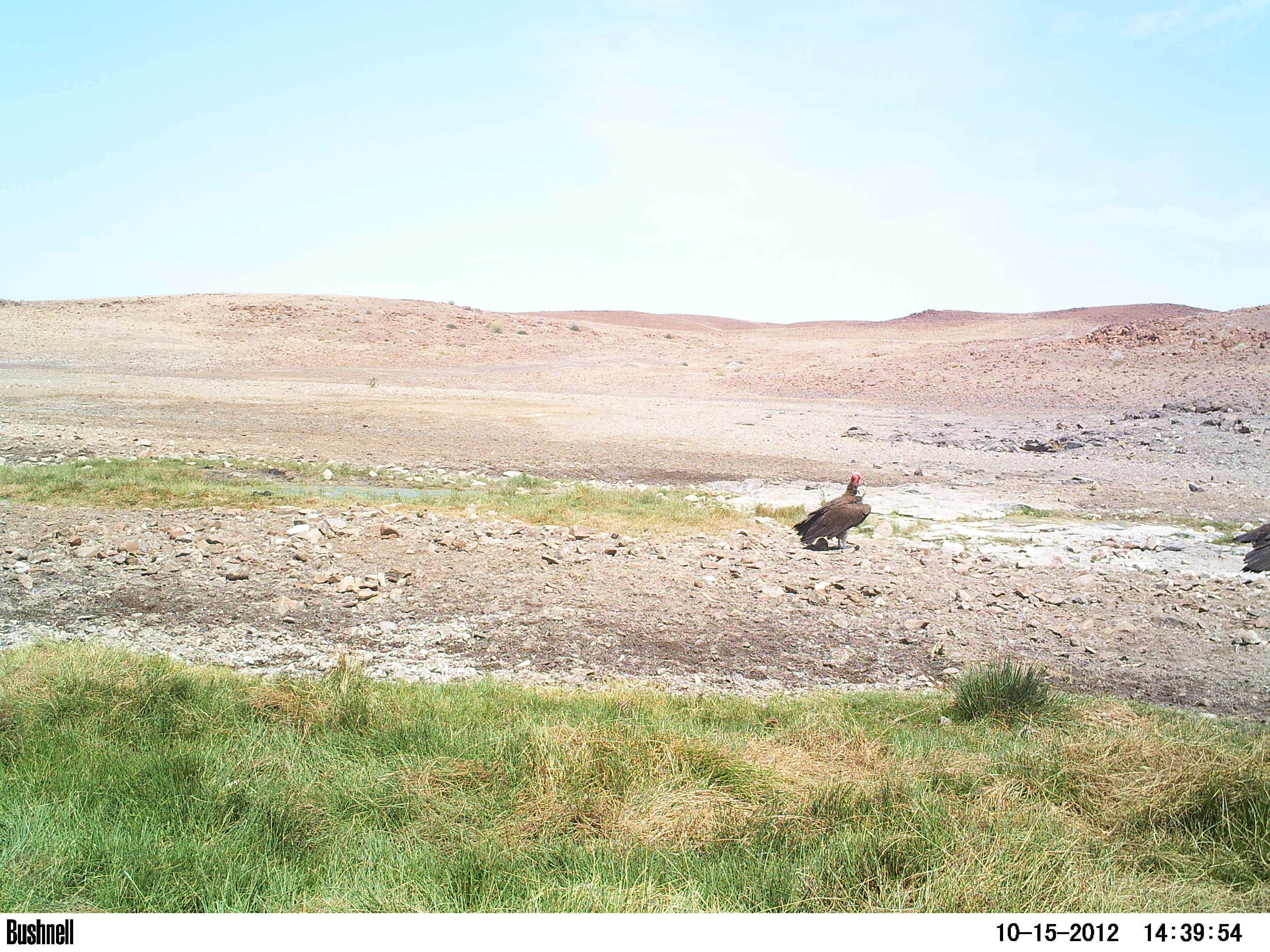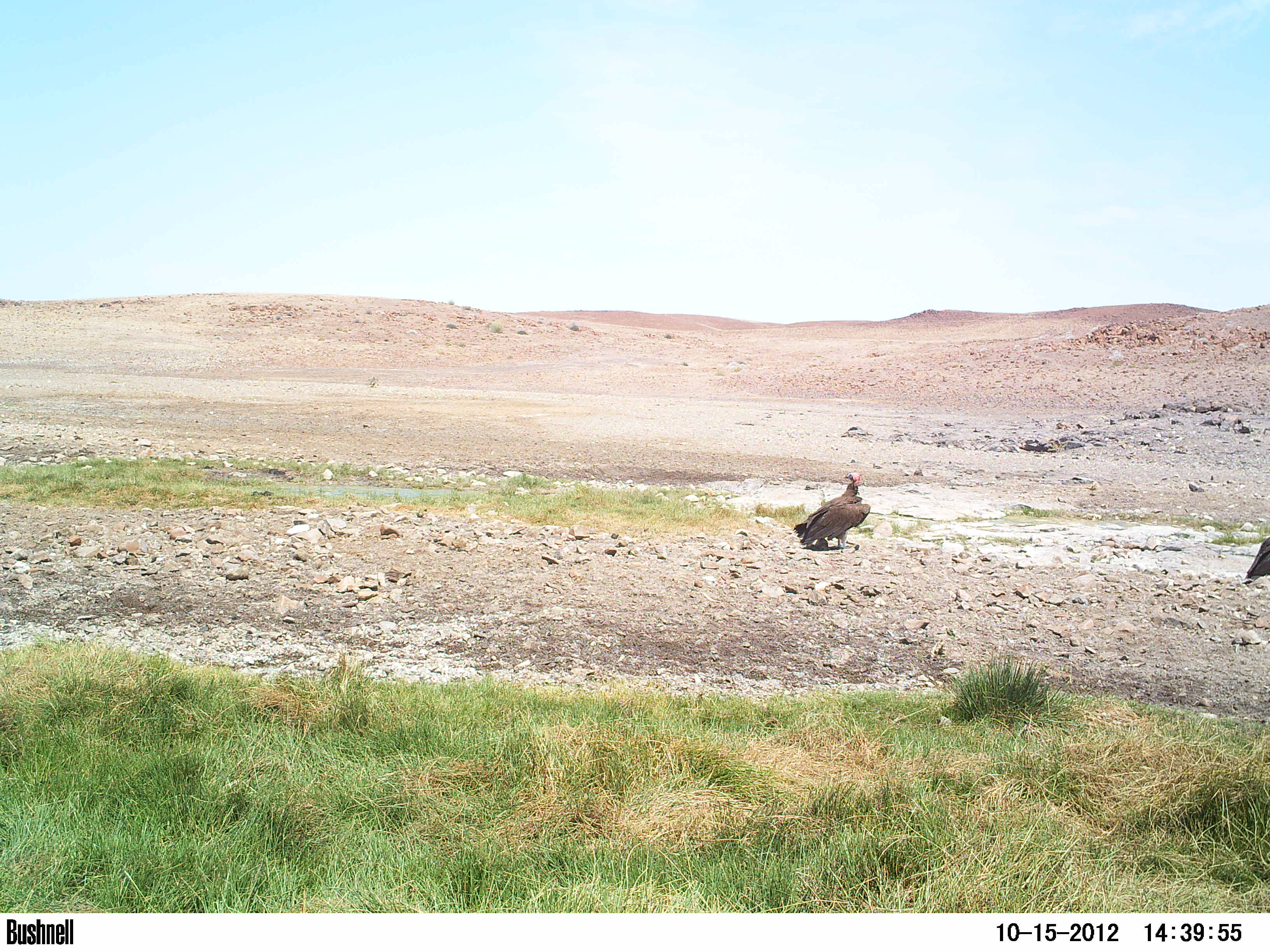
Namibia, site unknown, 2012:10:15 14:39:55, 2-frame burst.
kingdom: Animalia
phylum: Chordata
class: Aves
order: Accipitriformes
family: Accipitridae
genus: Torgos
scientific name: Torgos tracheliotos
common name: lappet-faced vulture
Torgos tracheliotos (lappet-faced vulture).